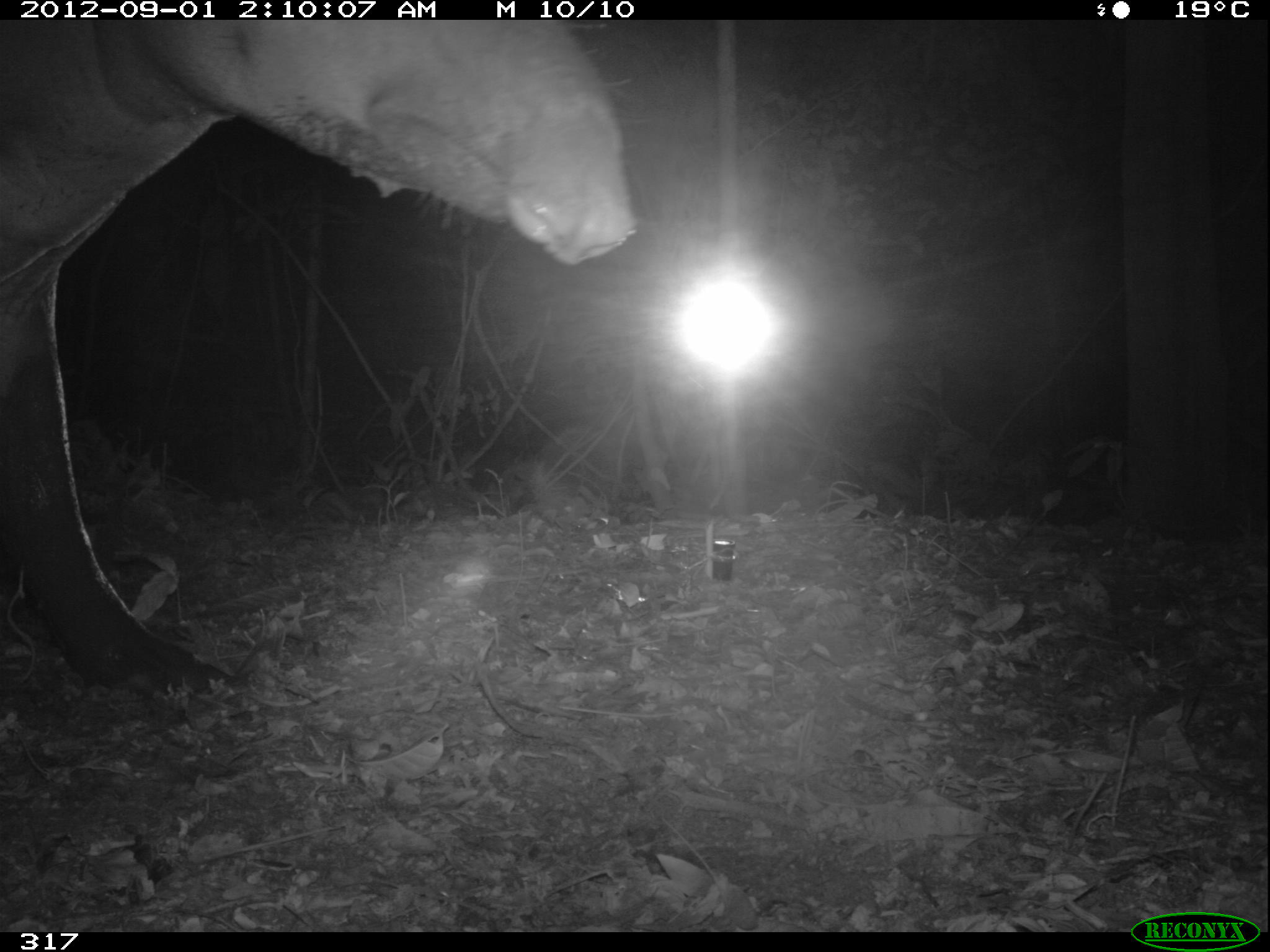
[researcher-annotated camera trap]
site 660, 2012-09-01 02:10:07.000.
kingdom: Animalia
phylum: Chordata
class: Mammalia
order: Perissodactyla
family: Tapiridae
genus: Tapirus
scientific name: Tapirus terrestris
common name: south american tapir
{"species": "Tapirus terrestris (south american tapir)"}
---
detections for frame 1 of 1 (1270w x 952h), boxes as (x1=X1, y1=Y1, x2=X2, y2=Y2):
tapirus terrestris: (x1=1, y1=20, x2=632, y2=701)